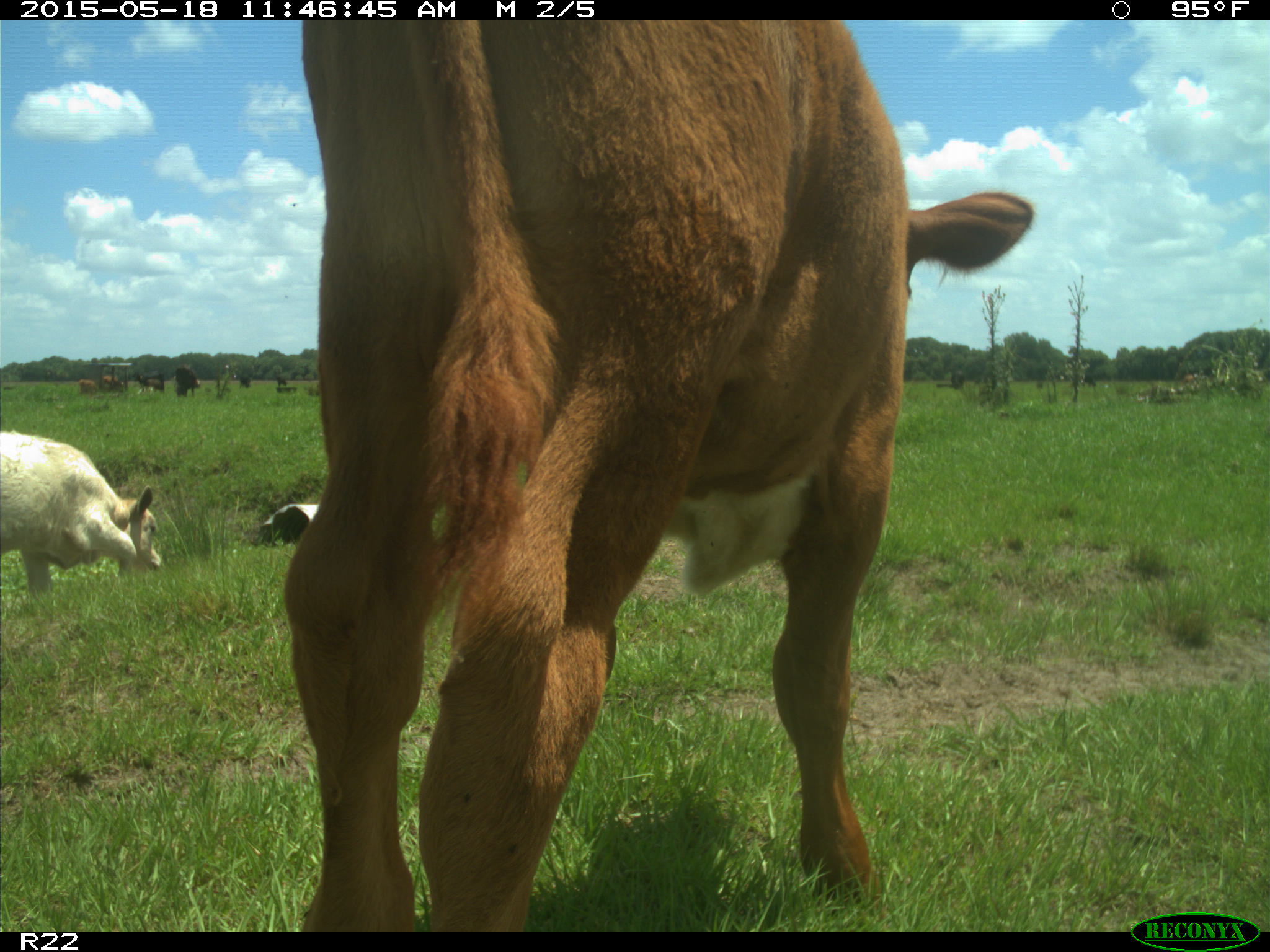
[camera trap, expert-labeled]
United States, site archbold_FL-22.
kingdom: Animalia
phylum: Chordata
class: Mammalia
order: Artiodactyla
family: Bovidae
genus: Bos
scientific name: Bos taurus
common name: domestic cow